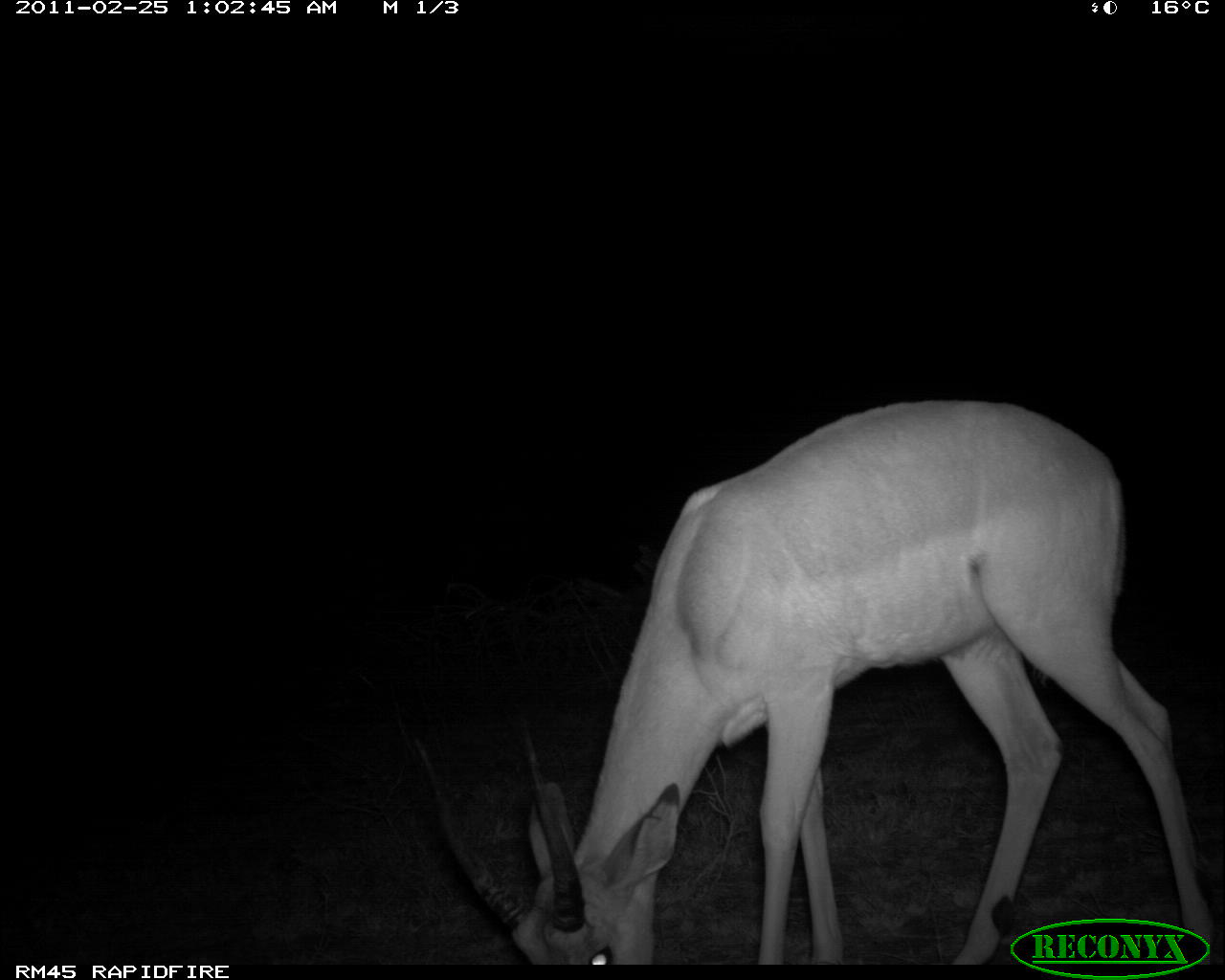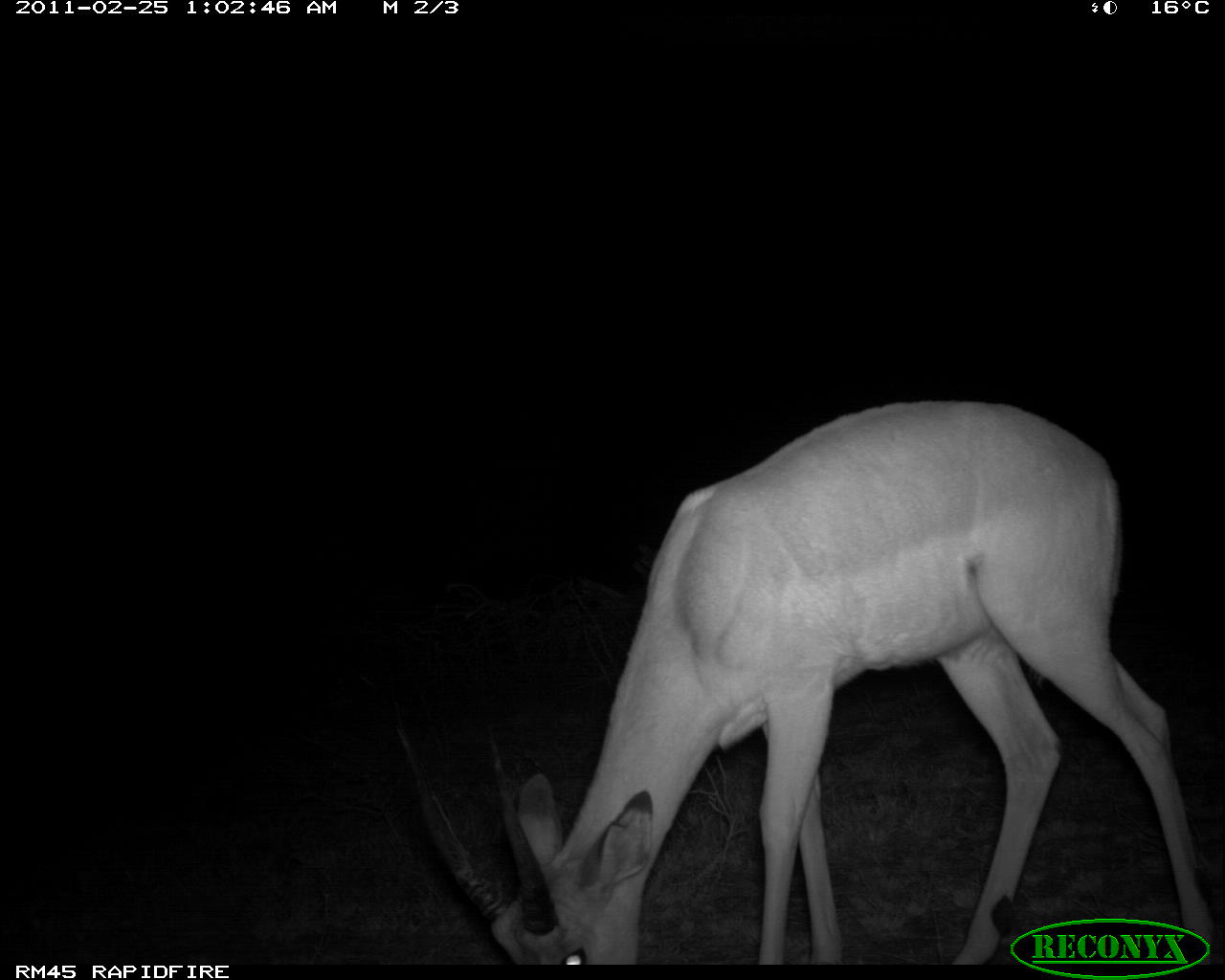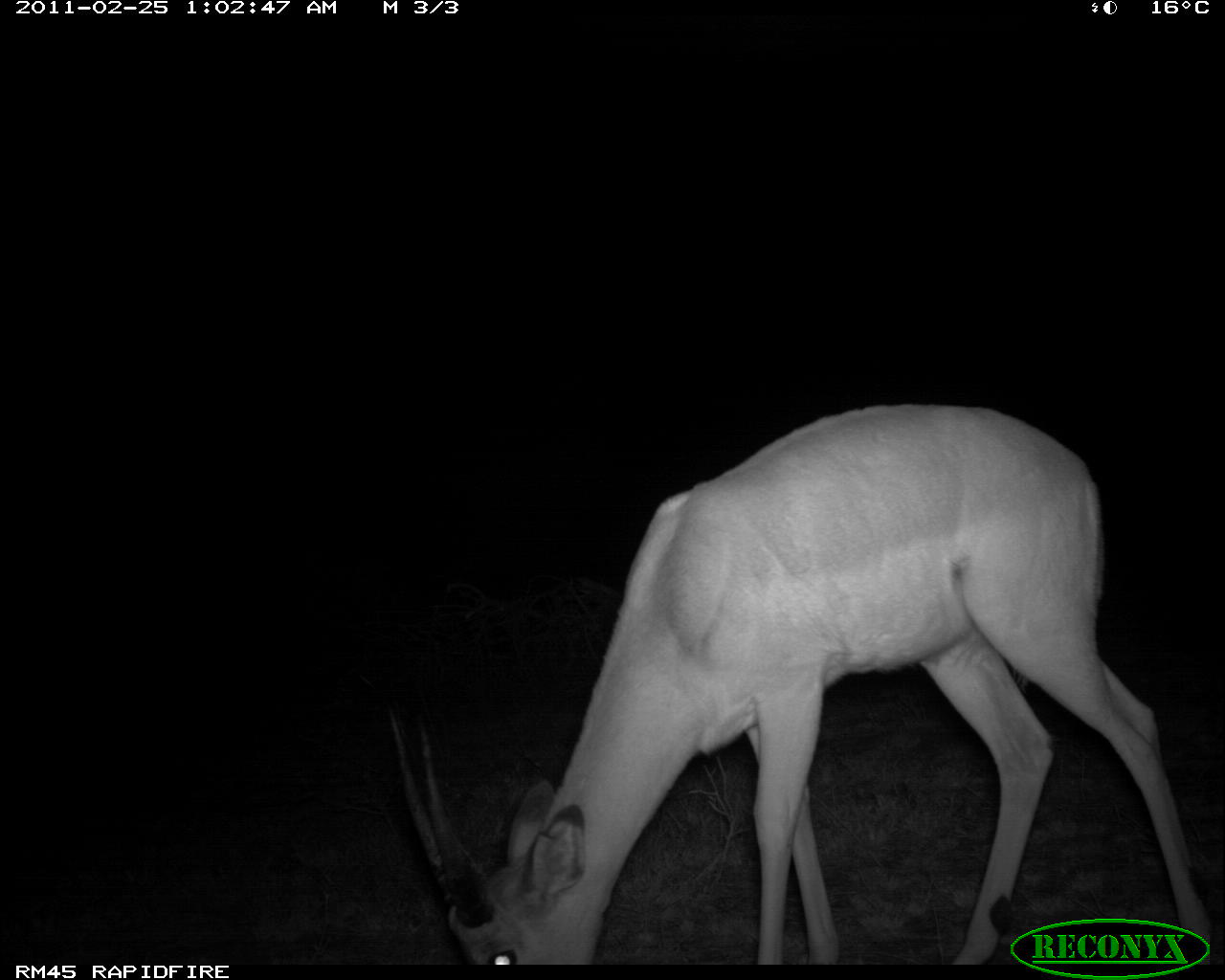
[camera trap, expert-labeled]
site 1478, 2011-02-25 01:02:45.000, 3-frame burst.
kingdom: Animalia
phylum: Chordata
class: Mammalia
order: Artiodactyla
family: Bovidae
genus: Aepyceros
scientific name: Aepyceros melampus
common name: impala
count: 1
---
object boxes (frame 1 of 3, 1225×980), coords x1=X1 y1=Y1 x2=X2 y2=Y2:
aepyceros melampus: x1=416 y1=395 x2=1214 y2=963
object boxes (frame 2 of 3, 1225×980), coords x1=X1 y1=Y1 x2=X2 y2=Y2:
aepyceros melampus: x1=391 y1=397 x2=1214 y2=963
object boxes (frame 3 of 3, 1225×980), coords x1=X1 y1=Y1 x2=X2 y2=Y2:
aepyceros melampus: x1=385 y1=399 x2=1210 y2=963